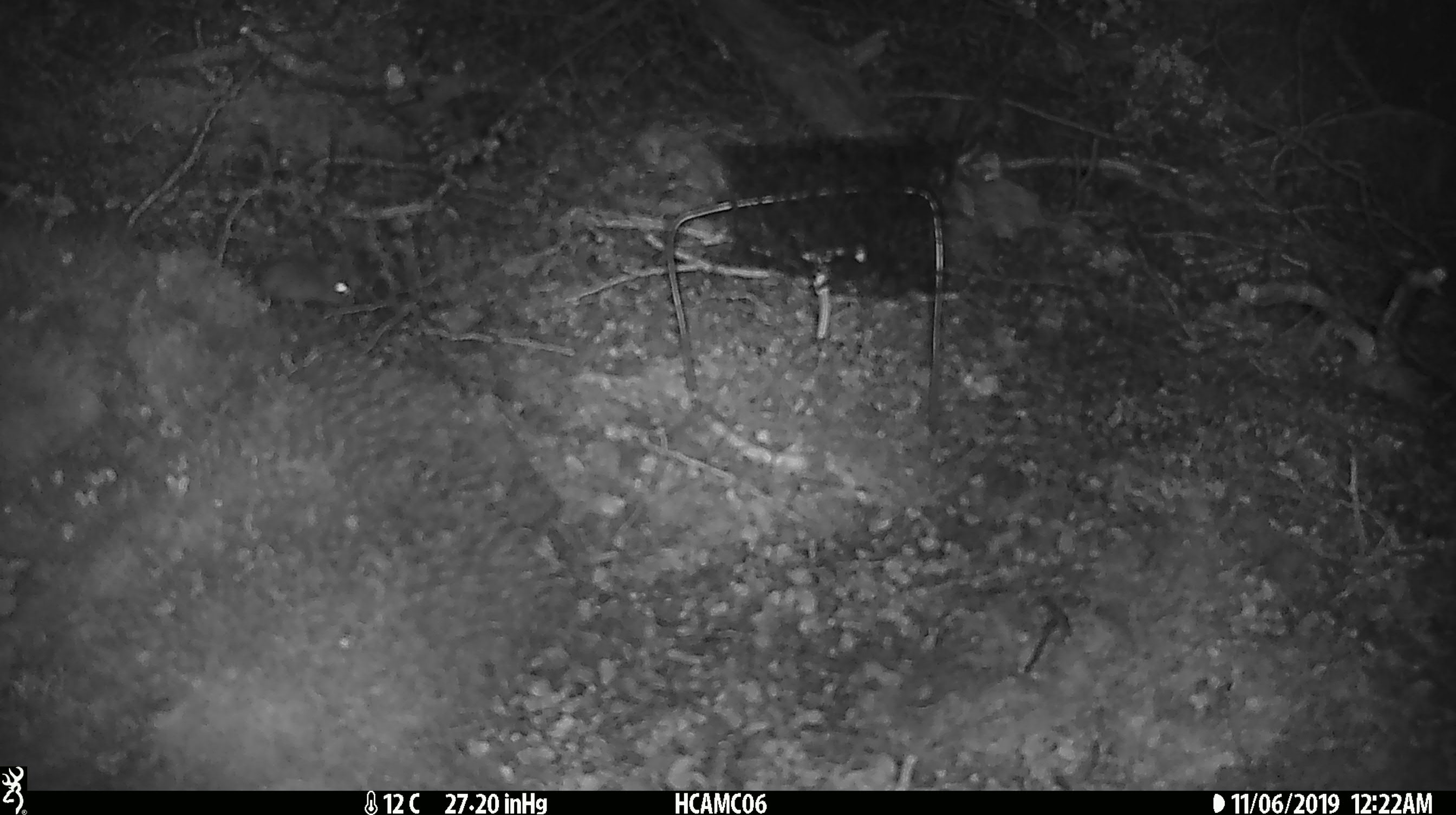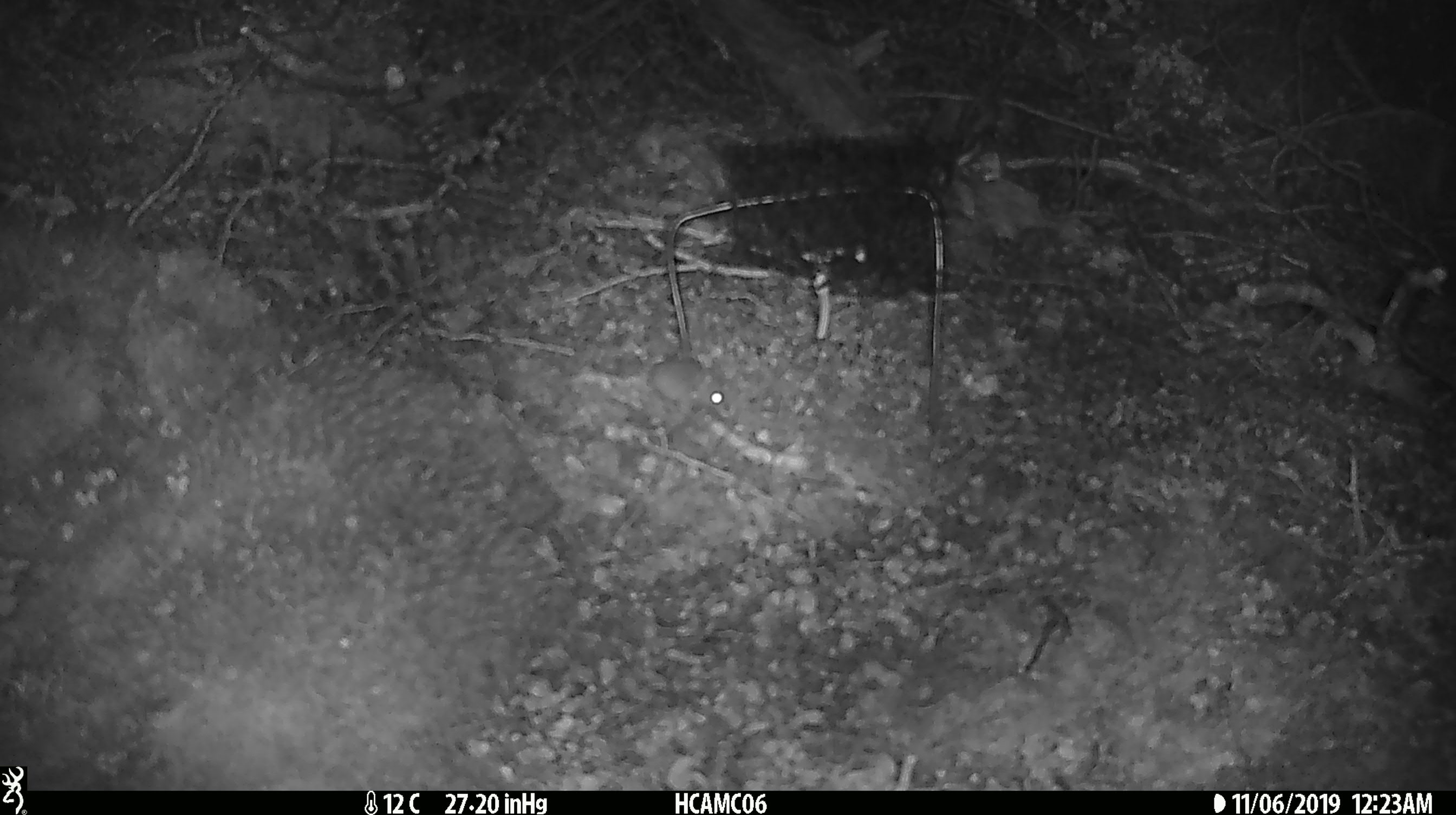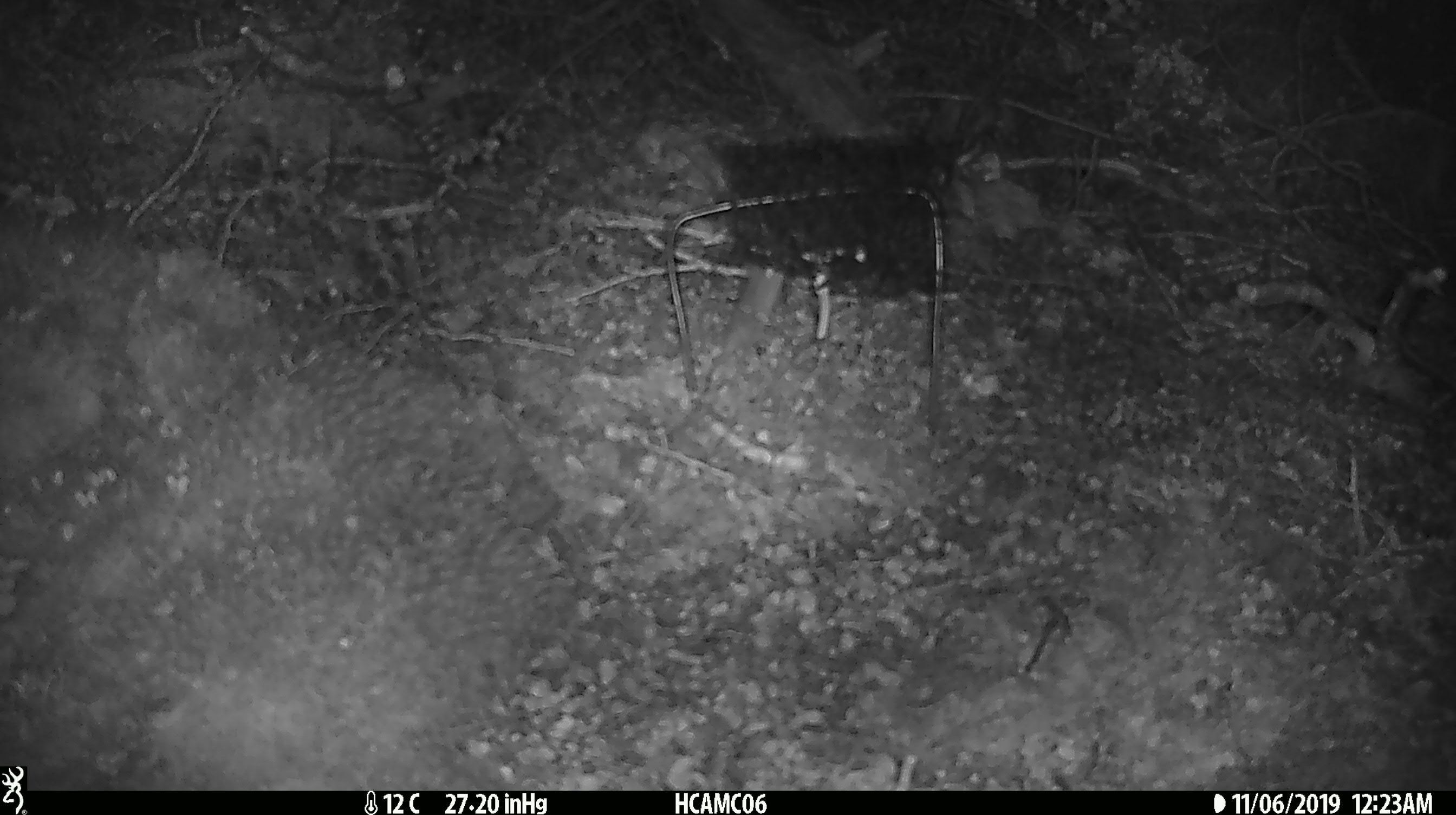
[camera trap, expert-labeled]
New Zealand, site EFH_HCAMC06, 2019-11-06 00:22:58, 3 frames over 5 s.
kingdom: Animalia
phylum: Chordata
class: Mammalia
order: Rodentia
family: Muridae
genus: Mus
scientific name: Mus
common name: mouse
Mouse (Mus).